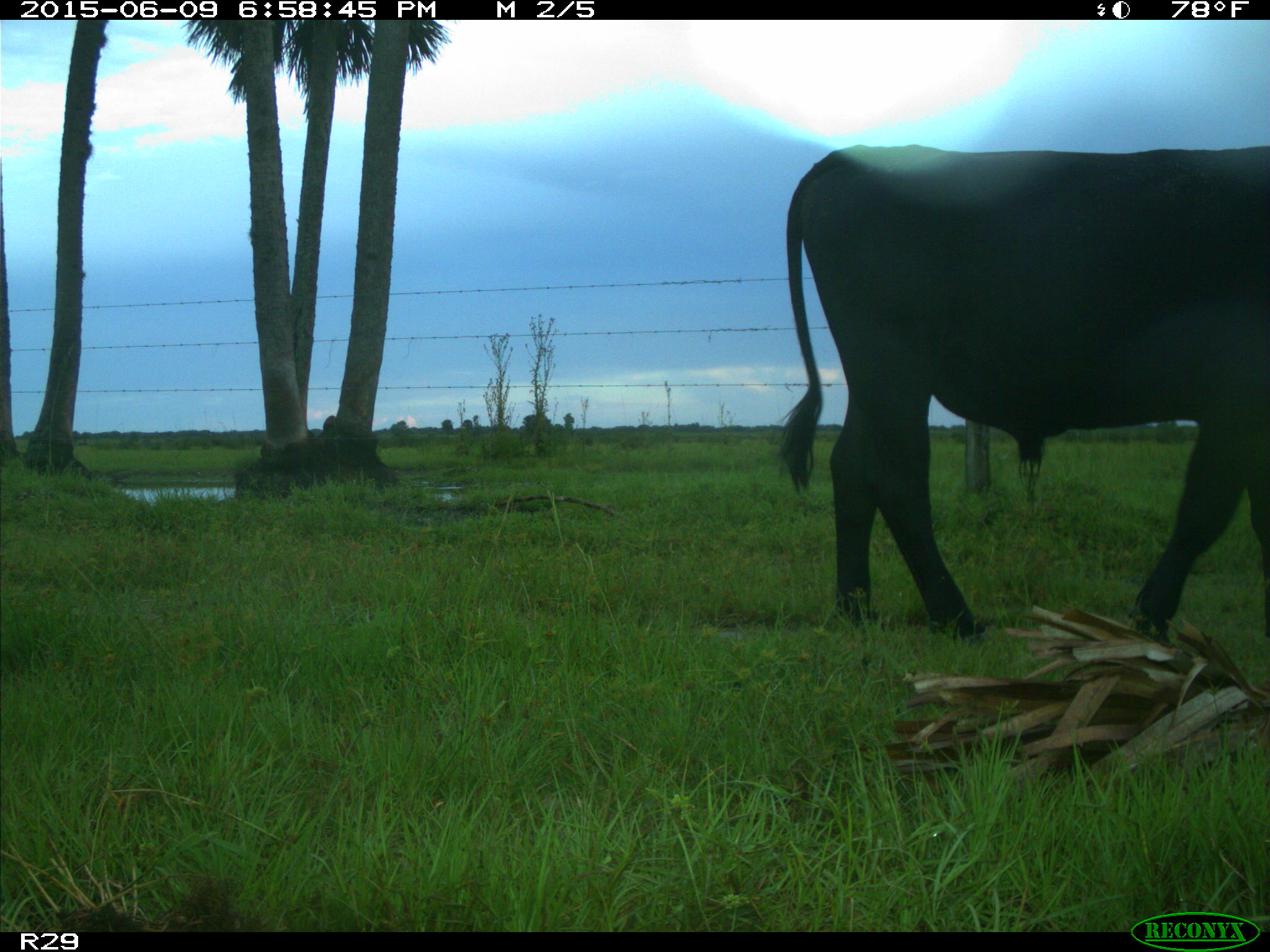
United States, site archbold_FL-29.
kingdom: Animalia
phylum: Chordata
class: Mammalia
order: Artiodactyla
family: Bovidae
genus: Bos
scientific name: Bos taurus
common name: domestic cow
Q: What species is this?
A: Bos taurus (domestic cow).